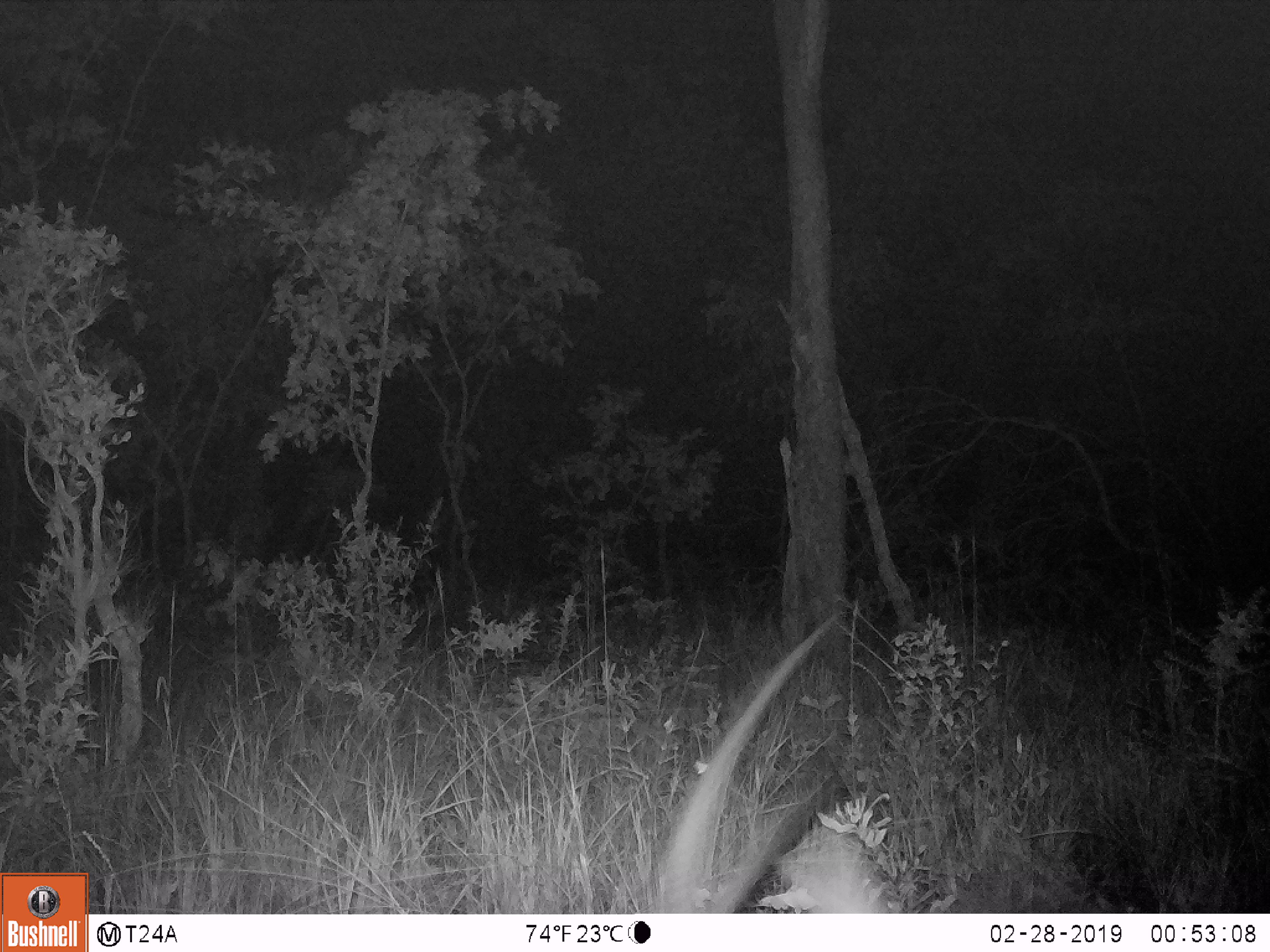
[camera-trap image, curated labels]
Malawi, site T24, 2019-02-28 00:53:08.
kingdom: Animalia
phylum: Chordata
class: Mammalia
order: Artiodactyla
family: Bovidae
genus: Hippotragus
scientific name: Hippotragus niger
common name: sable antelope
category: sable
Sable (sable antelope) (Hippotragus niger), count 1.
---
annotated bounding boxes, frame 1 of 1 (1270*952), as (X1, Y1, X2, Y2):
sable: (639, 600, 921, 910)